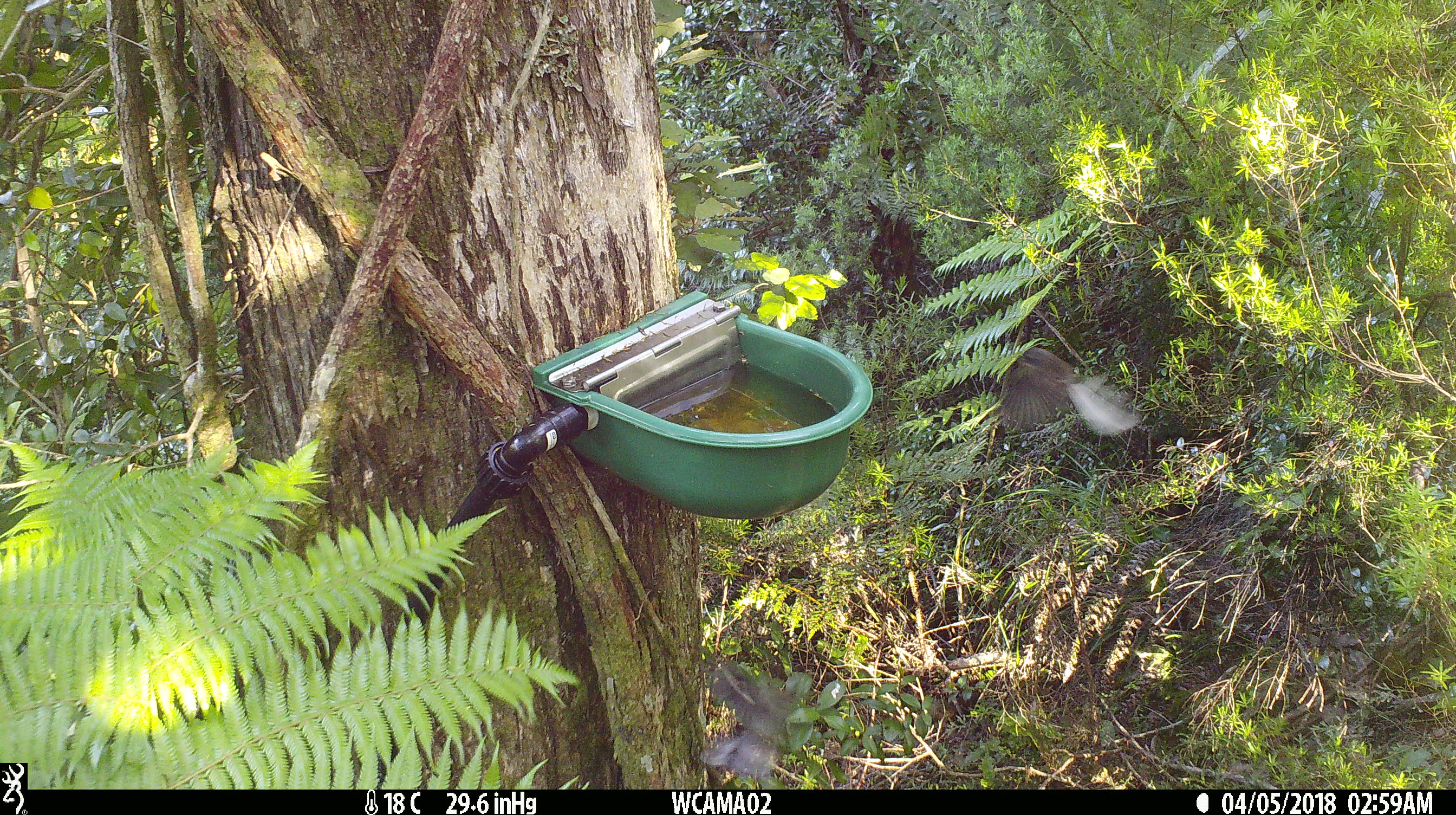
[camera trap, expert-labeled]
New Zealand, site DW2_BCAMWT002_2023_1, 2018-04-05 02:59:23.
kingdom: Animalia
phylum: Chordata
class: Aves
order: Passeriformes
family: Rhipiduridae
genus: Rhipidura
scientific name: Rhipidura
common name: fantails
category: fantail